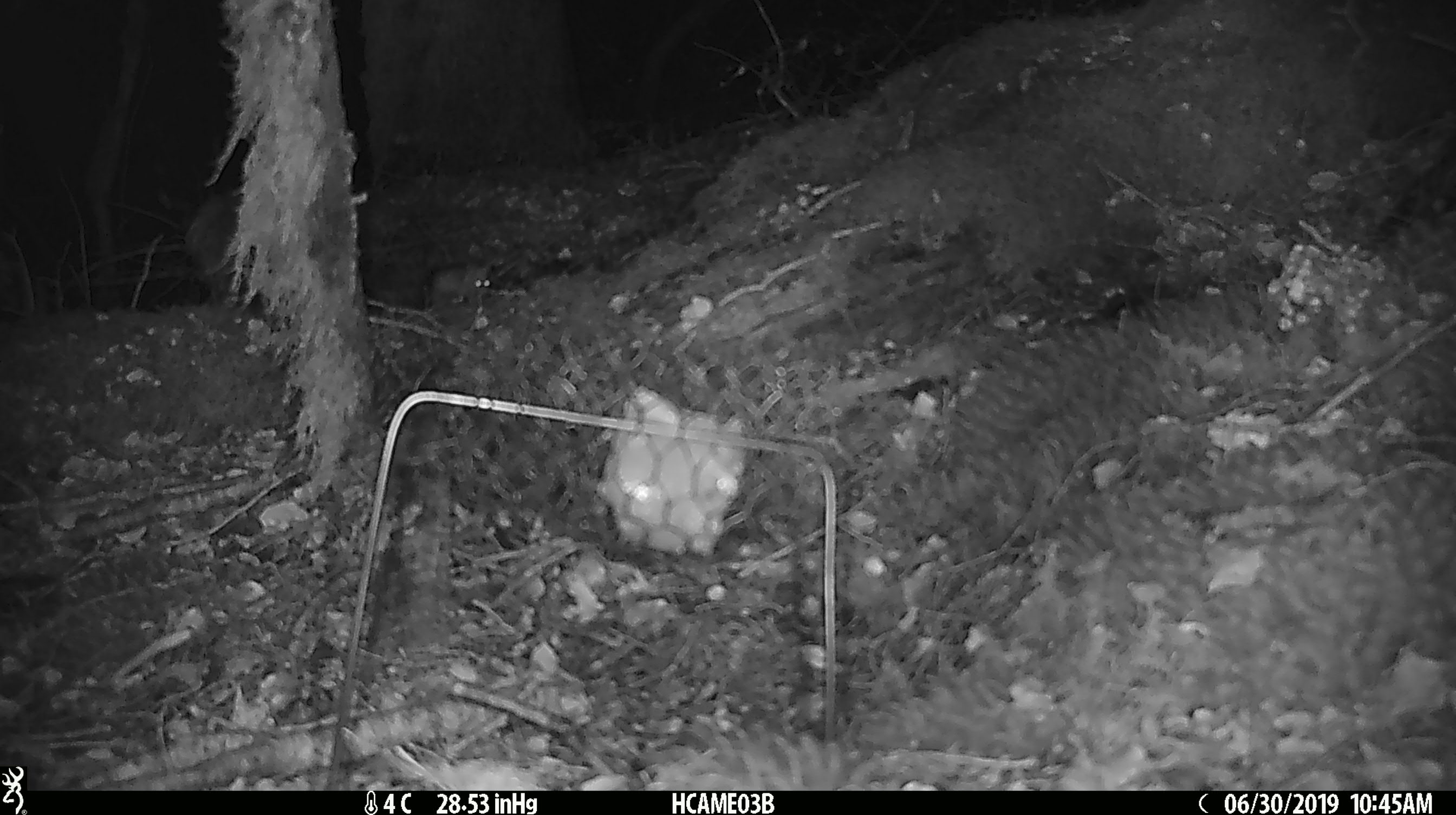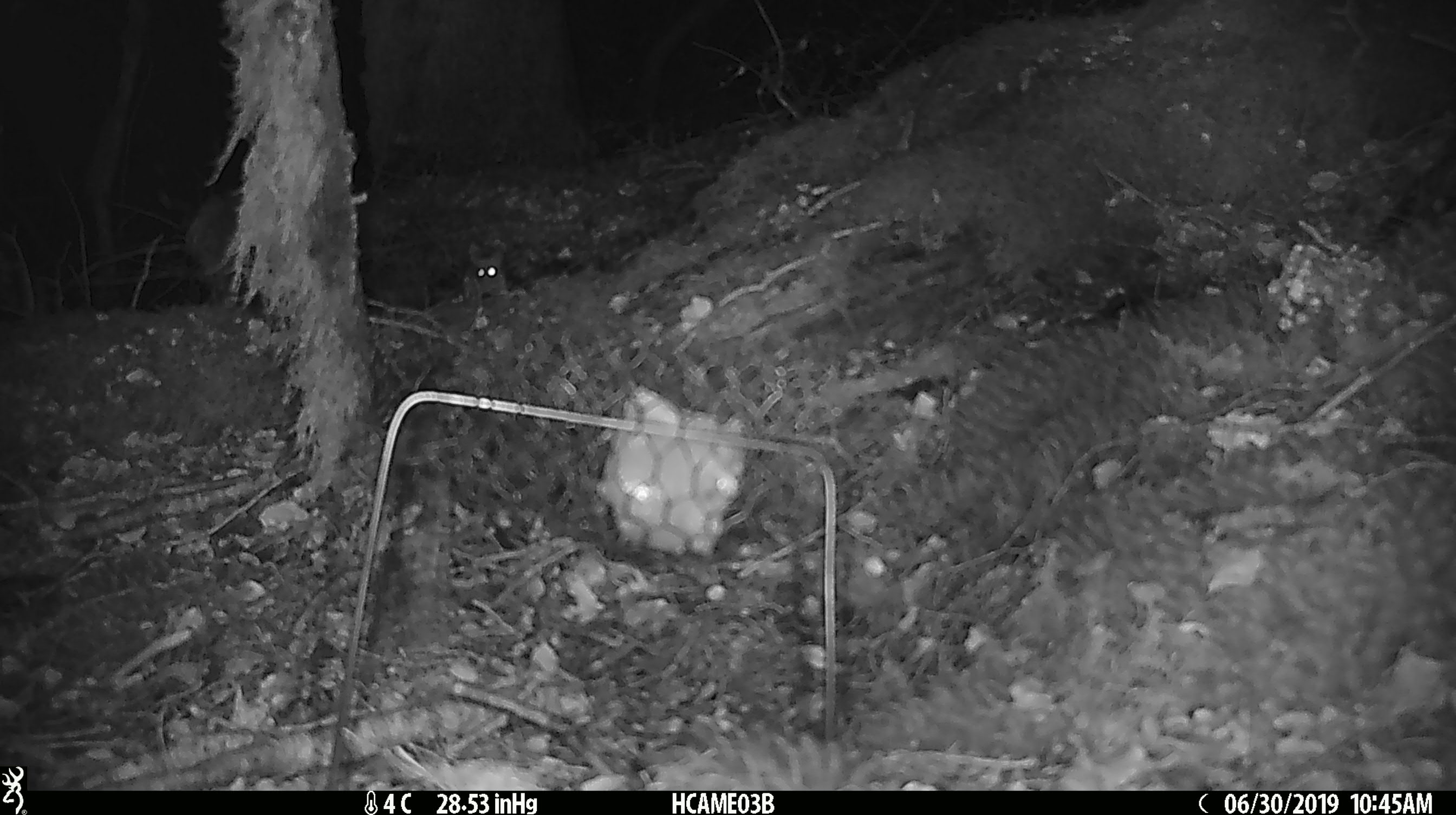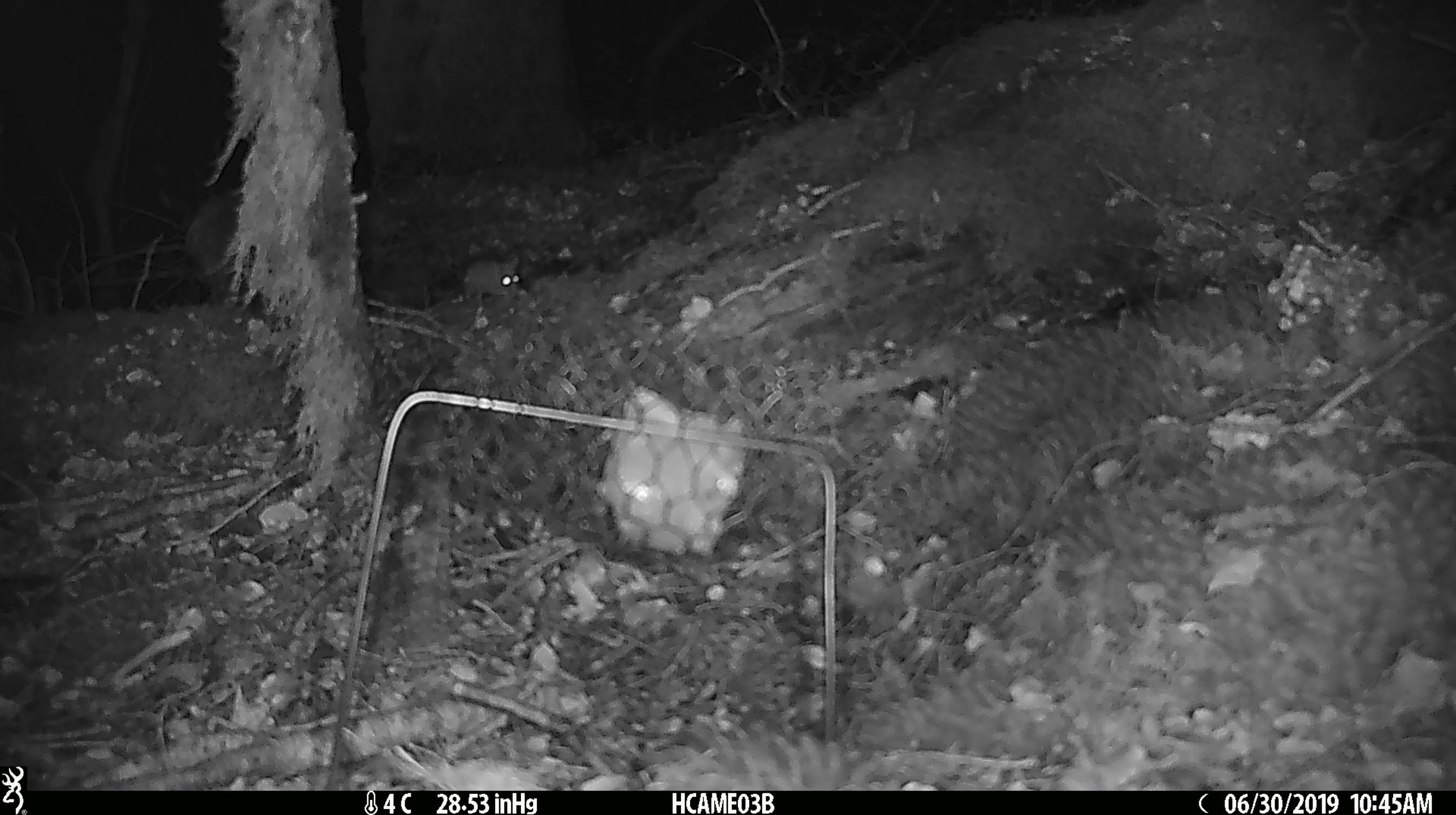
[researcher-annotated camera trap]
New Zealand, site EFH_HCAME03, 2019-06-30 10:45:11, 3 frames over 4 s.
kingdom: Animalia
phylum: Chordata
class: Mammalia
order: Rodentia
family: Muridae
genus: Mus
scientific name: Mus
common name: mouse